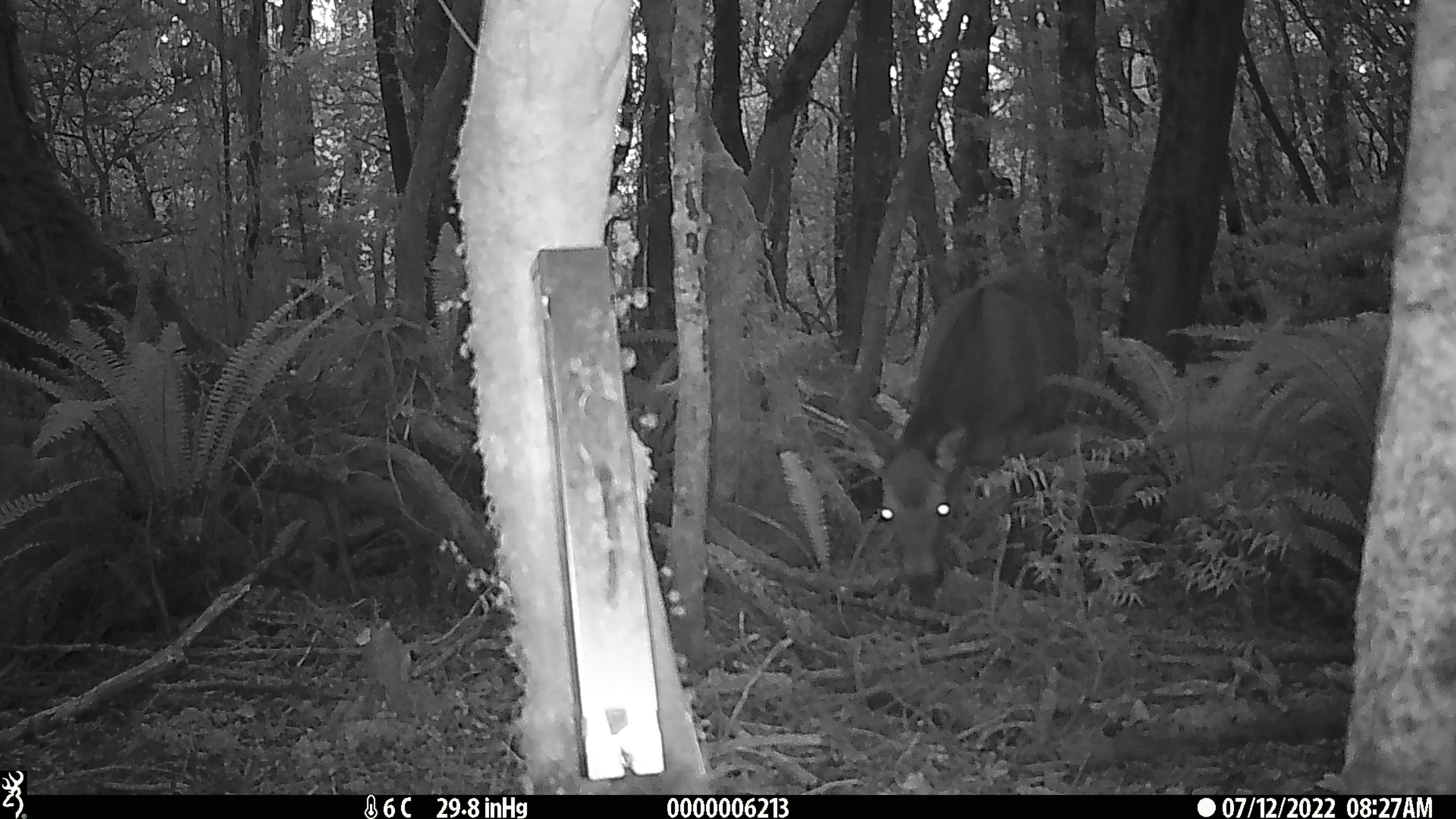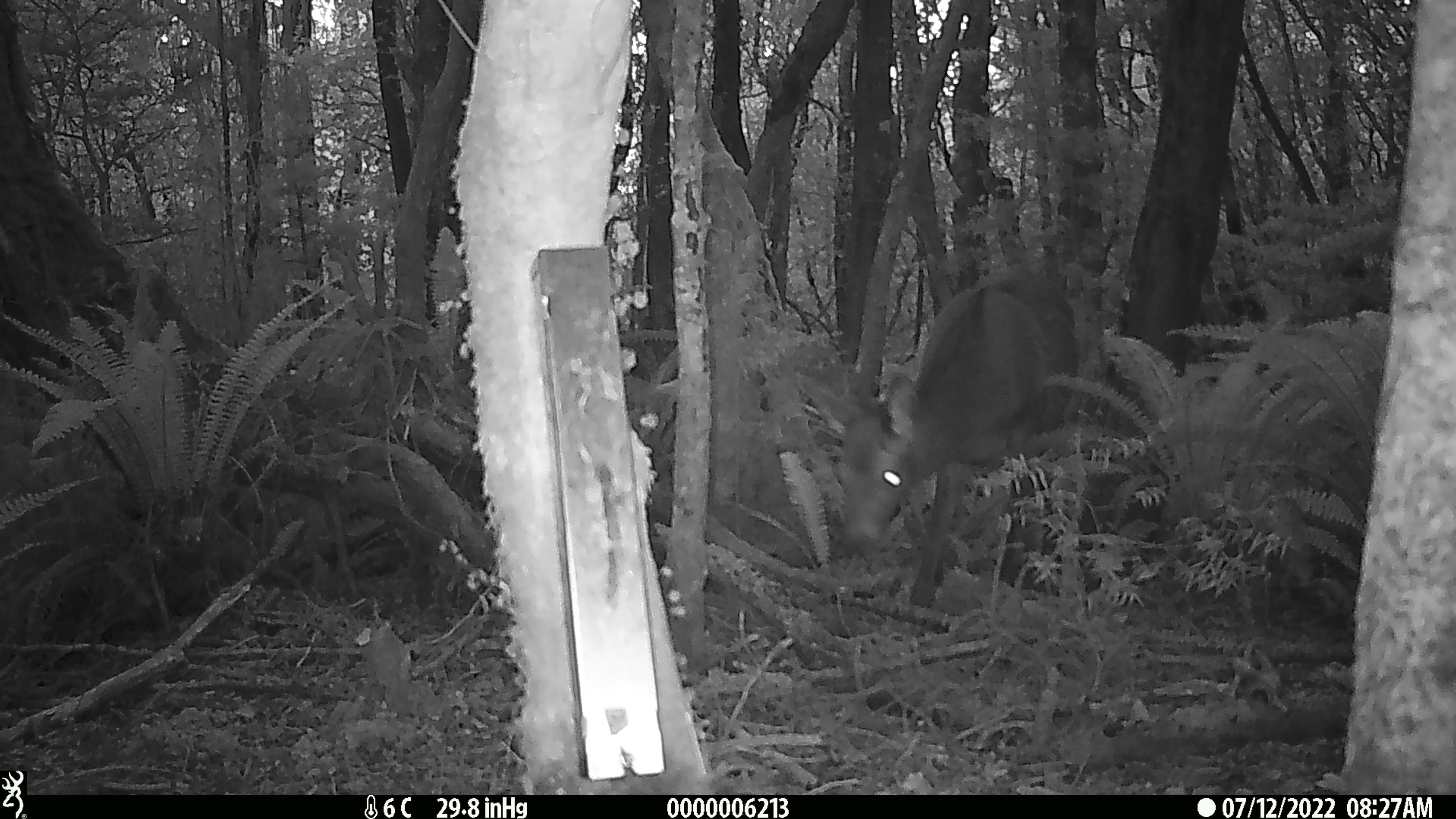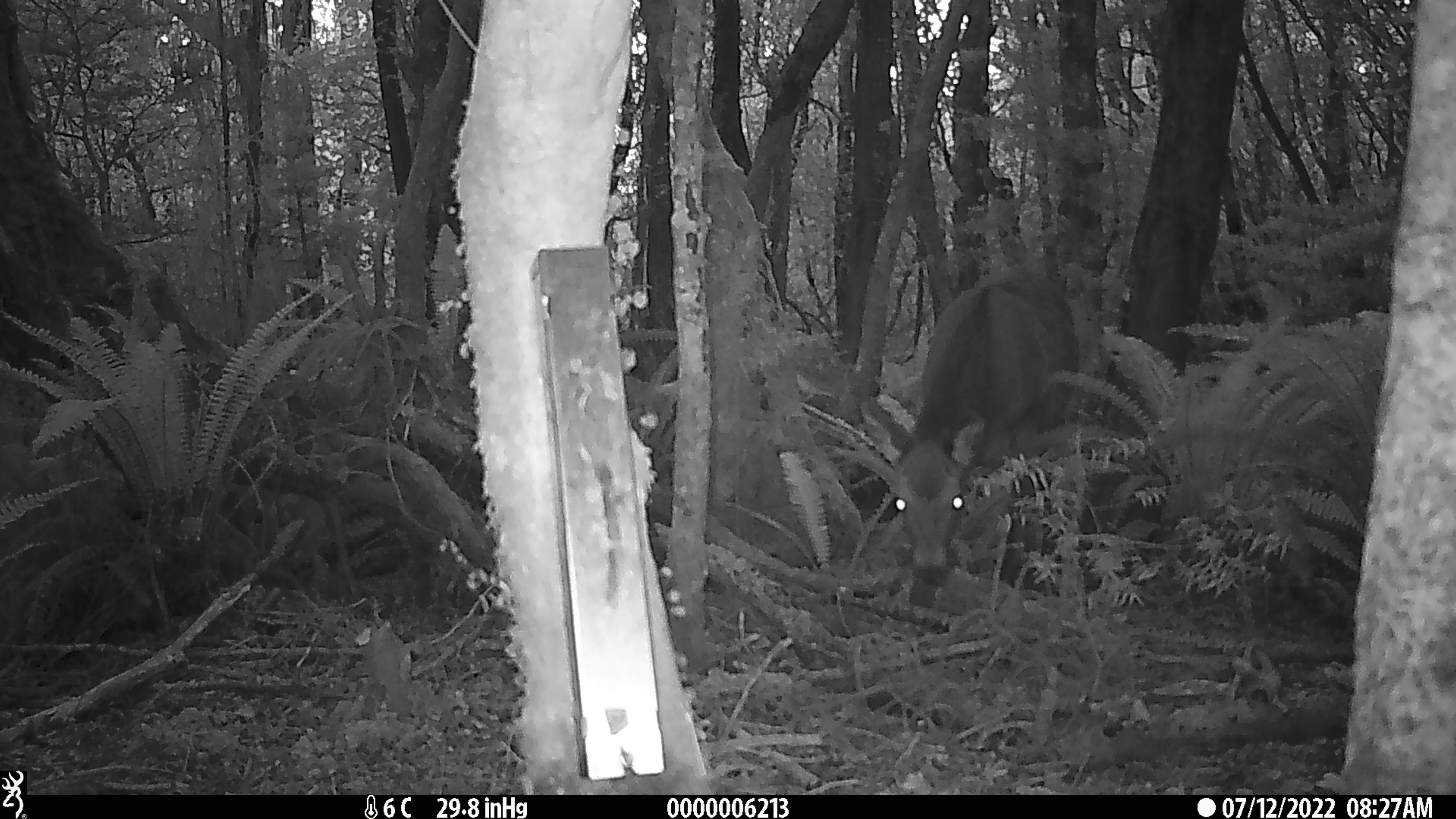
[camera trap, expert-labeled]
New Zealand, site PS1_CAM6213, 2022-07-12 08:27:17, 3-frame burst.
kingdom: Animalia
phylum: Chordata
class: Mammalia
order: Artiodactyla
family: Cervidae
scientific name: Cervidae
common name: deer